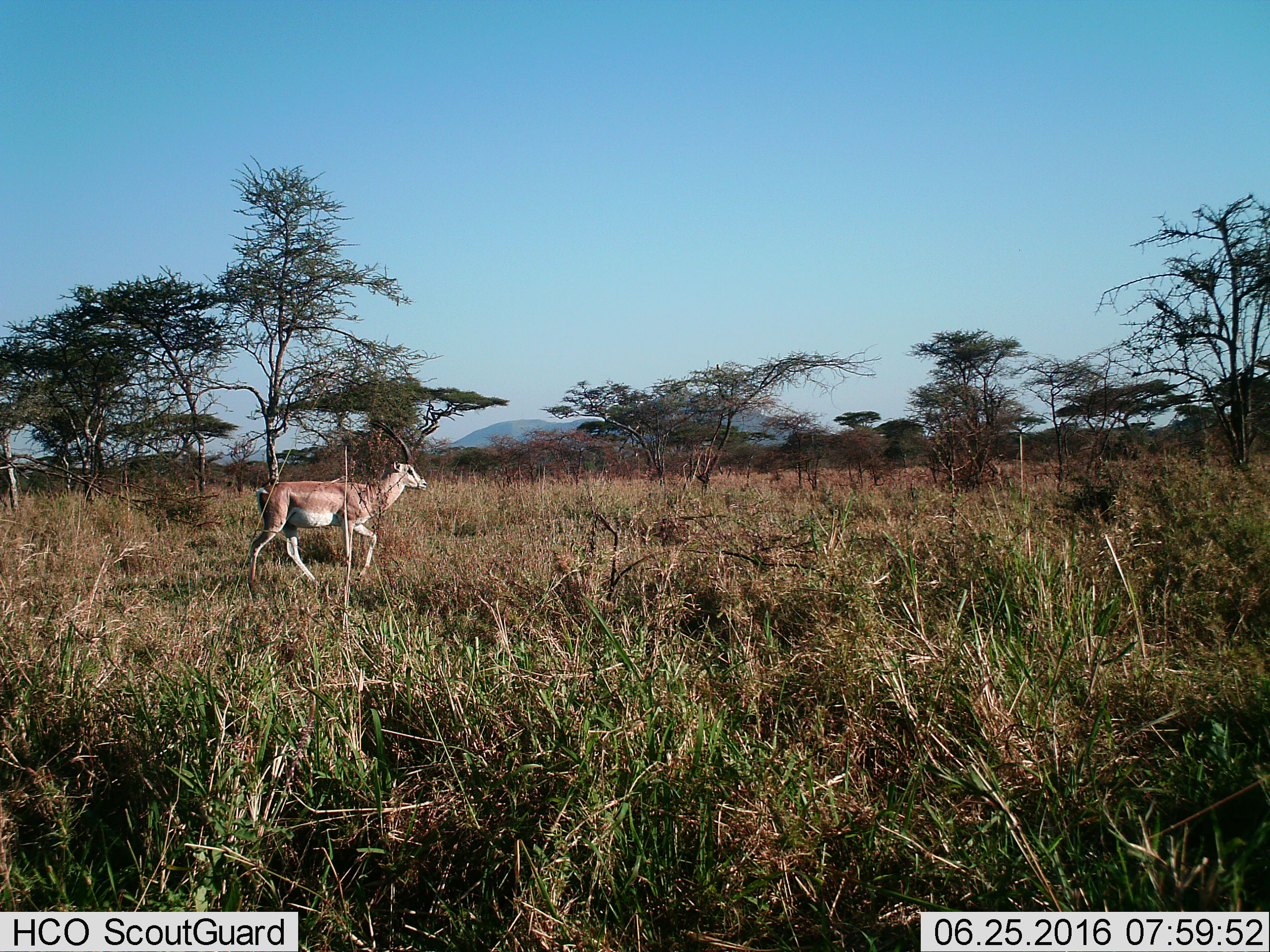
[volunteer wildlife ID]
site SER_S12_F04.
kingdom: Animalia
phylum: Chordata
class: Mammalia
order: Artiodactyla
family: Bovidae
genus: Nanger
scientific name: Nanger granti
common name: grant's gazelle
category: gazellegrants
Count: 1.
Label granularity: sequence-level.